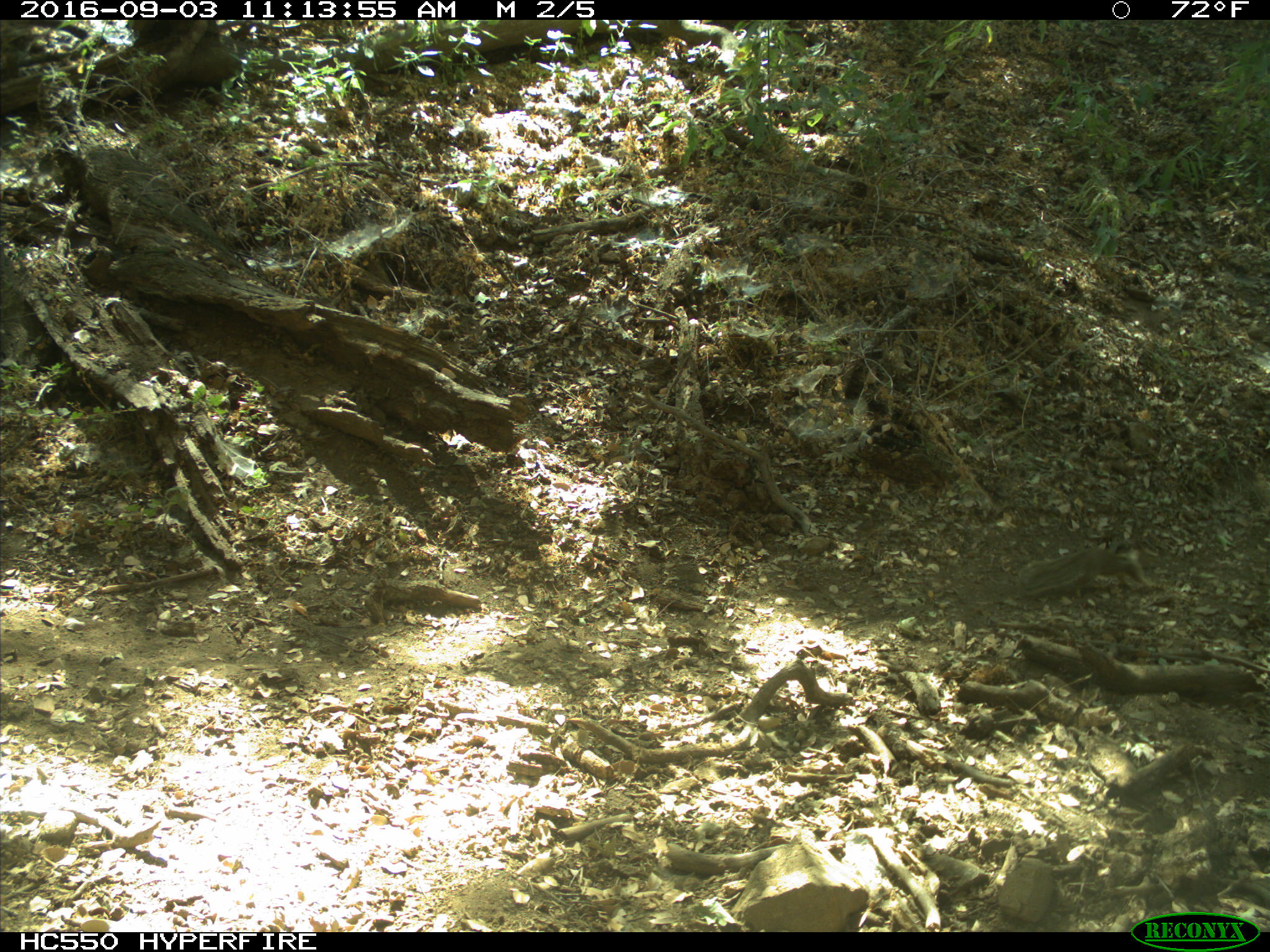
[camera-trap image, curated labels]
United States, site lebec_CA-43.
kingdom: Animalia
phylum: Chordata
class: Mammalia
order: Rodentia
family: Sciuridae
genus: Otospermophilus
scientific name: Otospermophilus beecheyi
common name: california ground squirrel